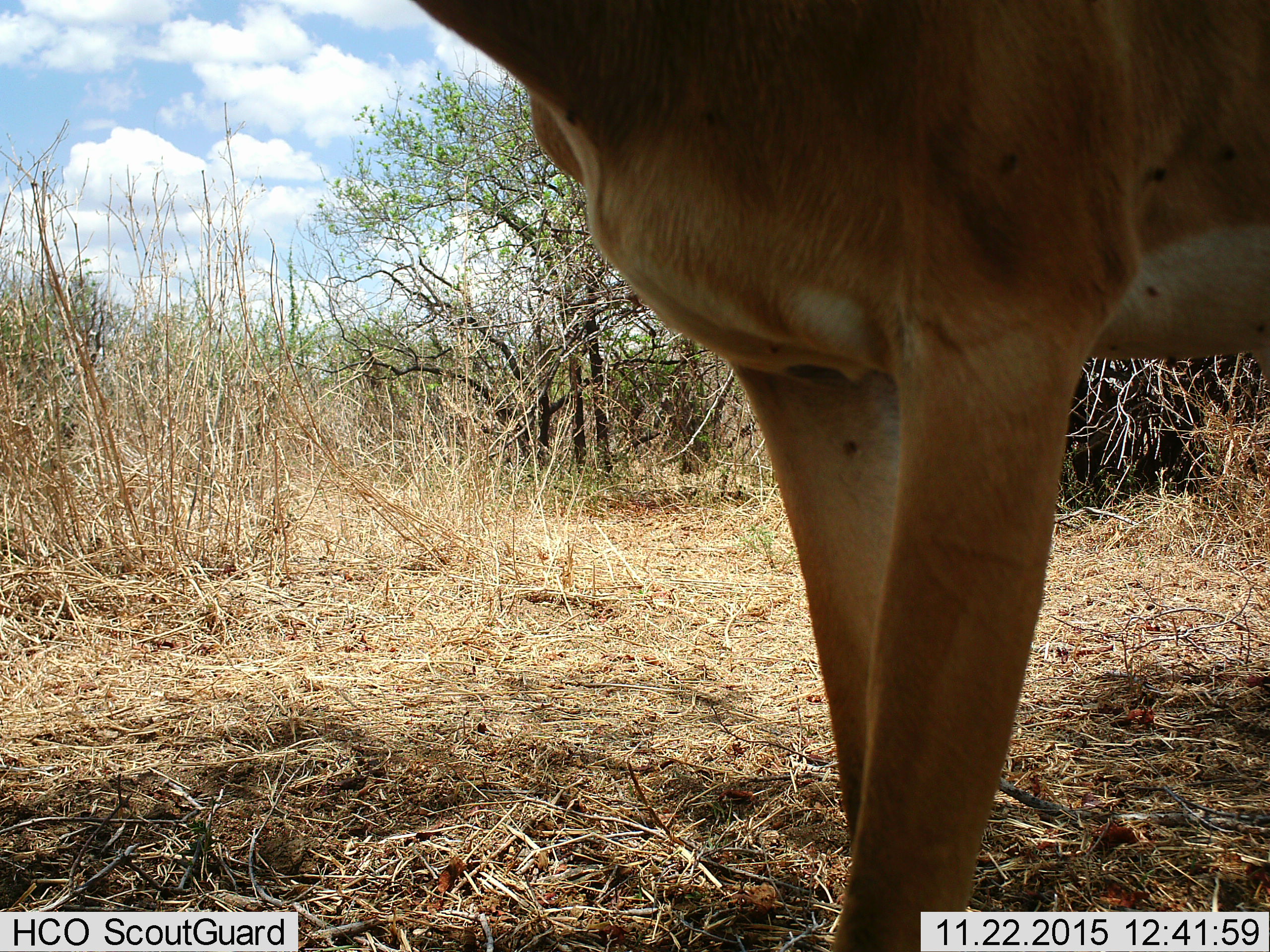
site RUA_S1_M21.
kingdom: Animalia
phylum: Chordata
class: Mammalia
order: Artiodactyla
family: Bovidae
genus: Aepyceros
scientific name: Aepyceros melampus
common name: impala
Impala (Aepyceros melampus), count 1. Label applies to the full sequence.